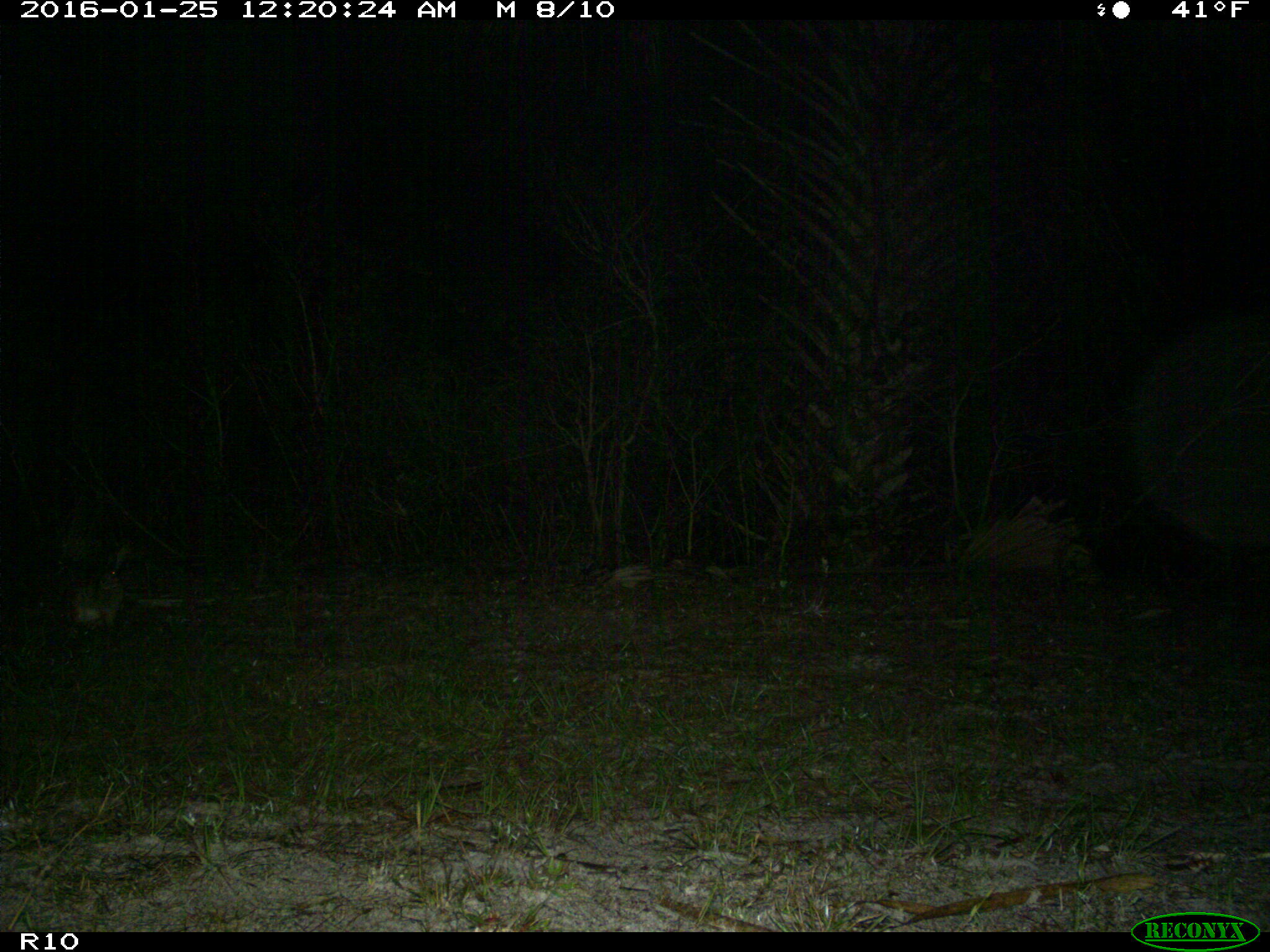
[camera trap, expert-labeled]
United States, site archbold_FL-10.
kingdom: Animalia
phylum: Chordata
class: Mammalia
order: Lagomorpha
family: Leporidae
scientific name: Leporidae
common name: rabbits and hares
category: unidentified rabbit